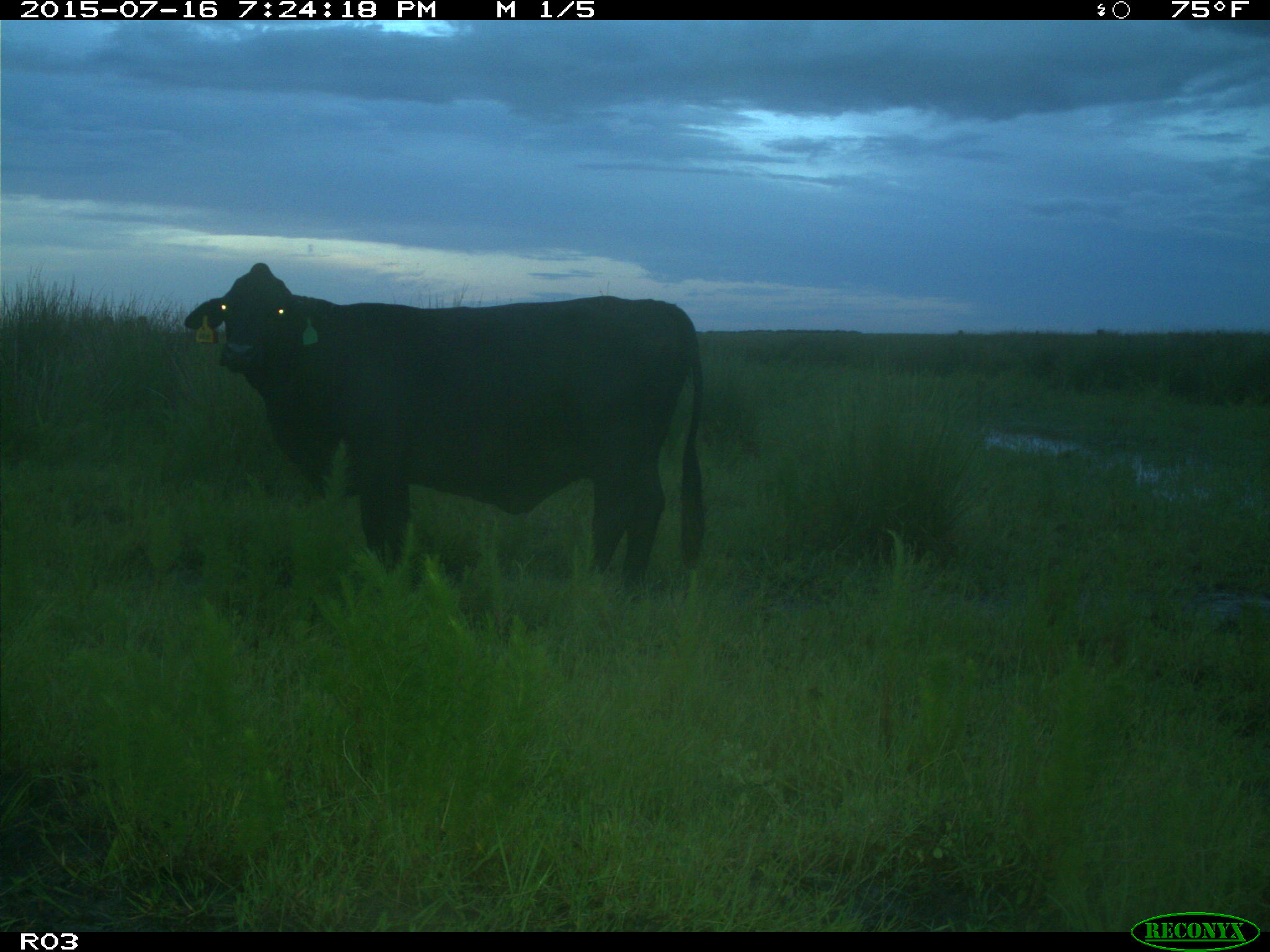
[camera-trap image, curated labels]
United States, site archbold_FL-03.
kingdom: Animalia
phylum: Chordata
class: Mammalia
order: Artiodactyla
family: Bovidae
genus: Bos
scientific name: Bos taurus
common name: domestic cow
Bos taurus (domestic cow).